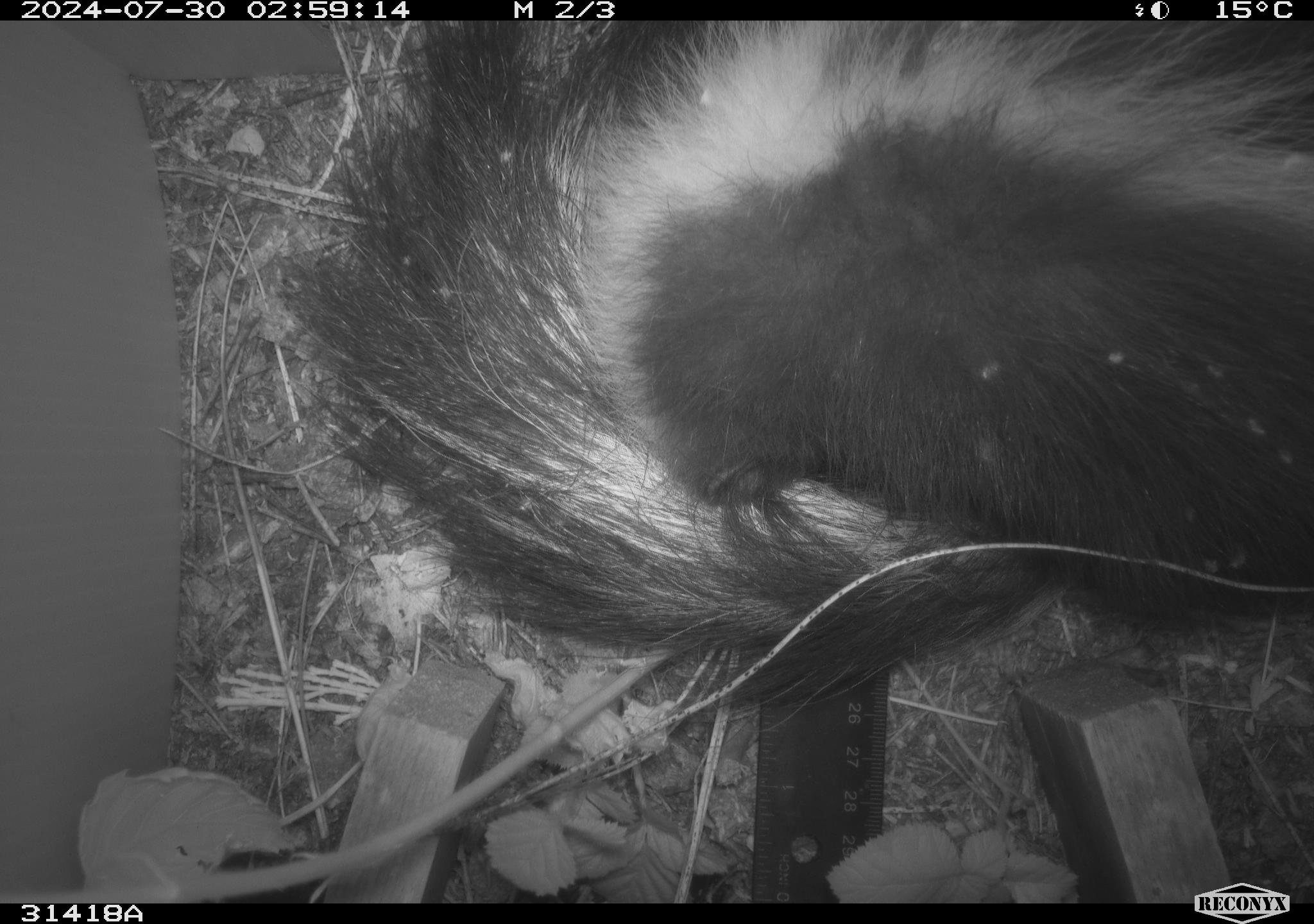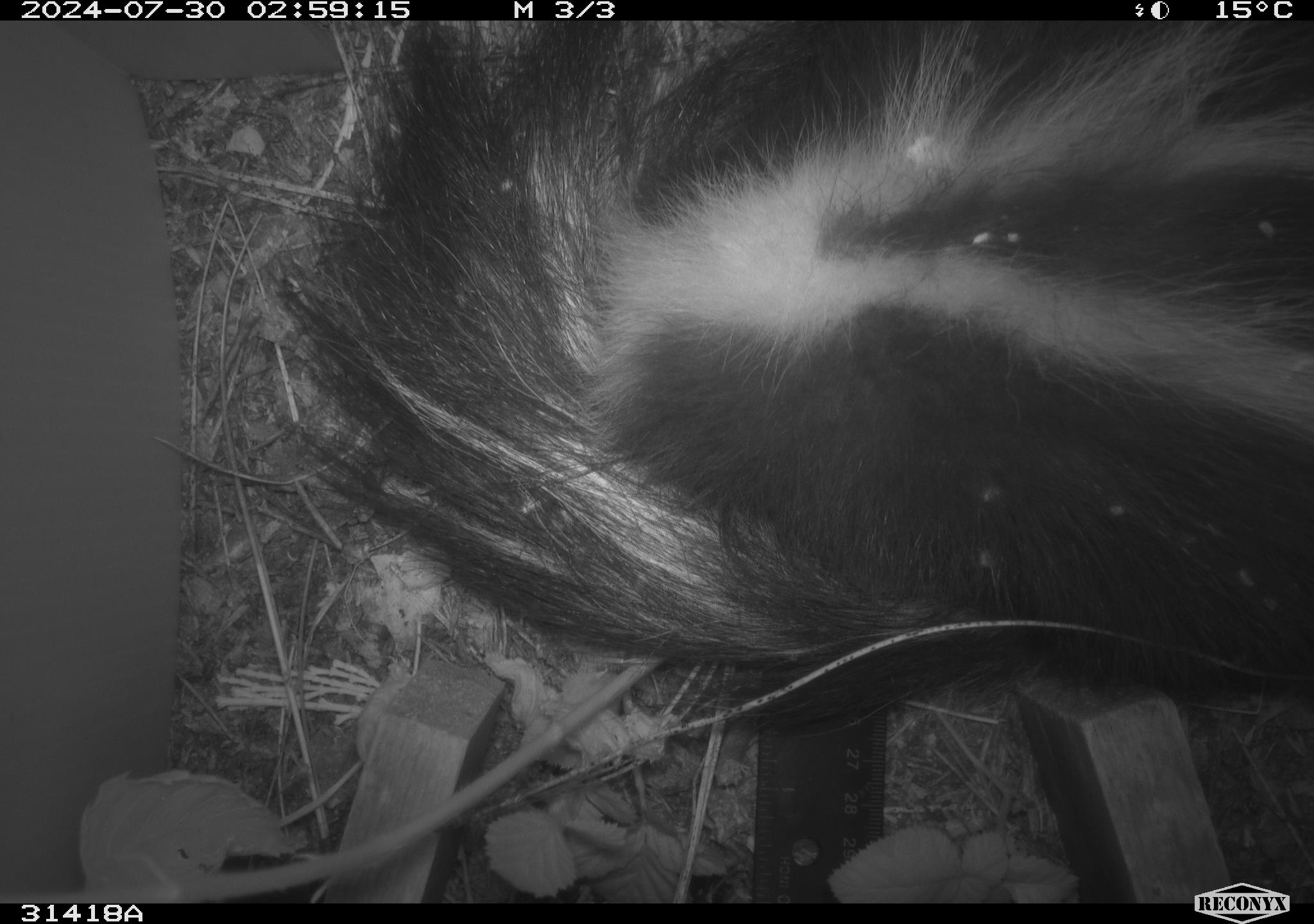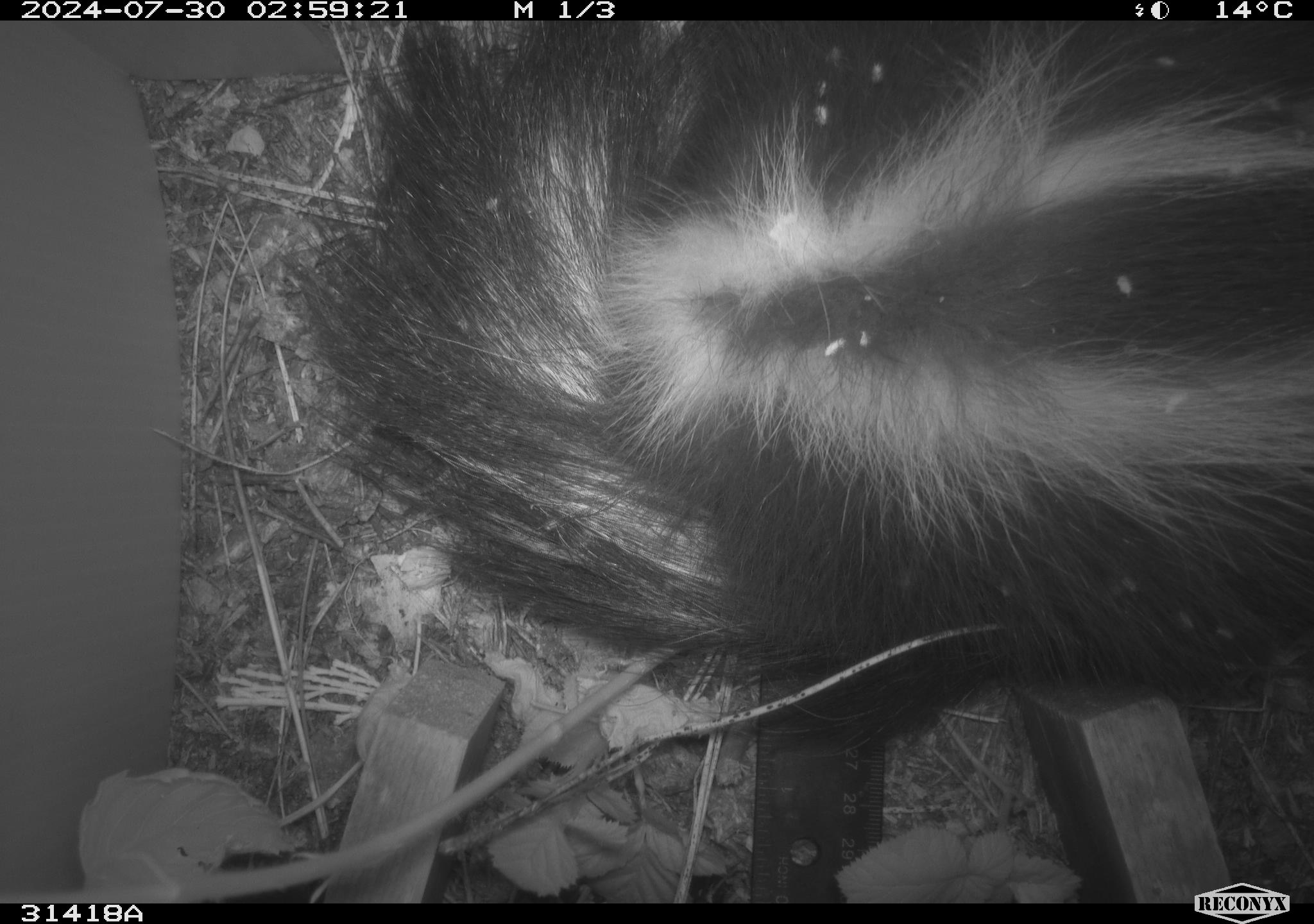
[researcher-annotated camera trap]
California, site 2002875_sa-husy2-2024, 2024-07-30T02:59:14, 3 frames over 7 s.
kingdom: Animalia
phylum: Chordata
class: Mammalia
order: Carnivora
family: Mephitidae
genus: Mephitis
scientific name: Mephitis mephitis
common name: striped skunk